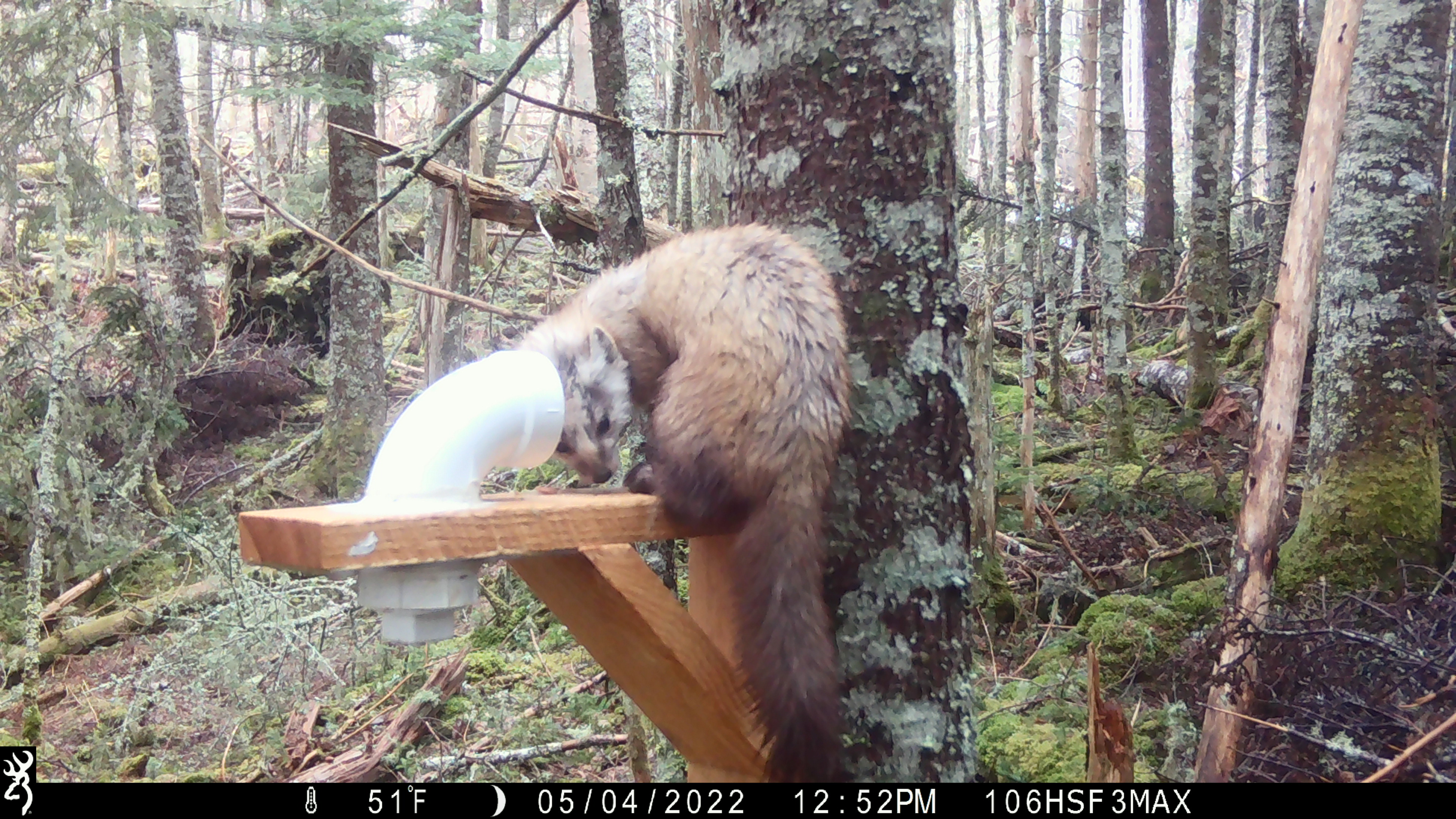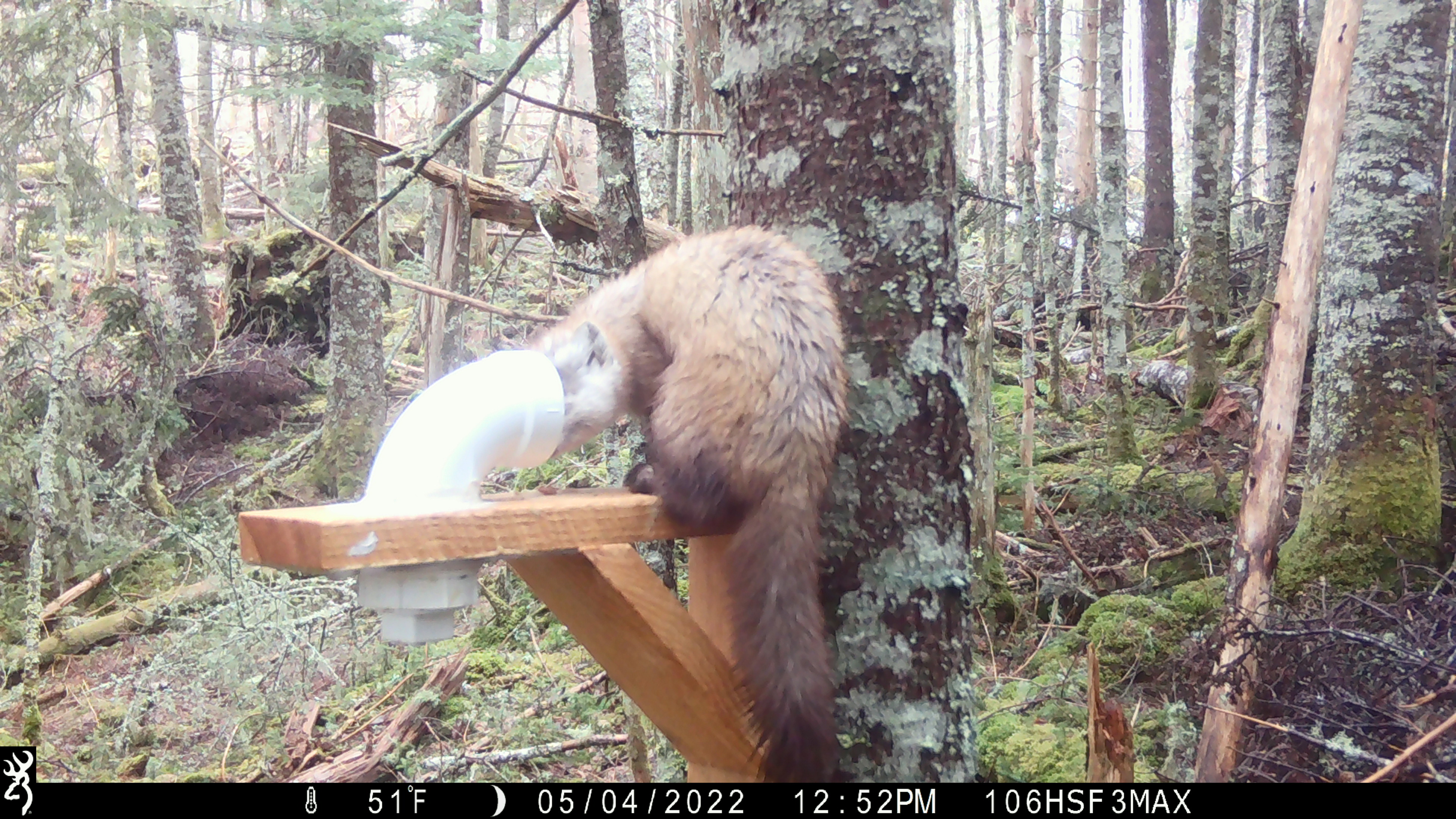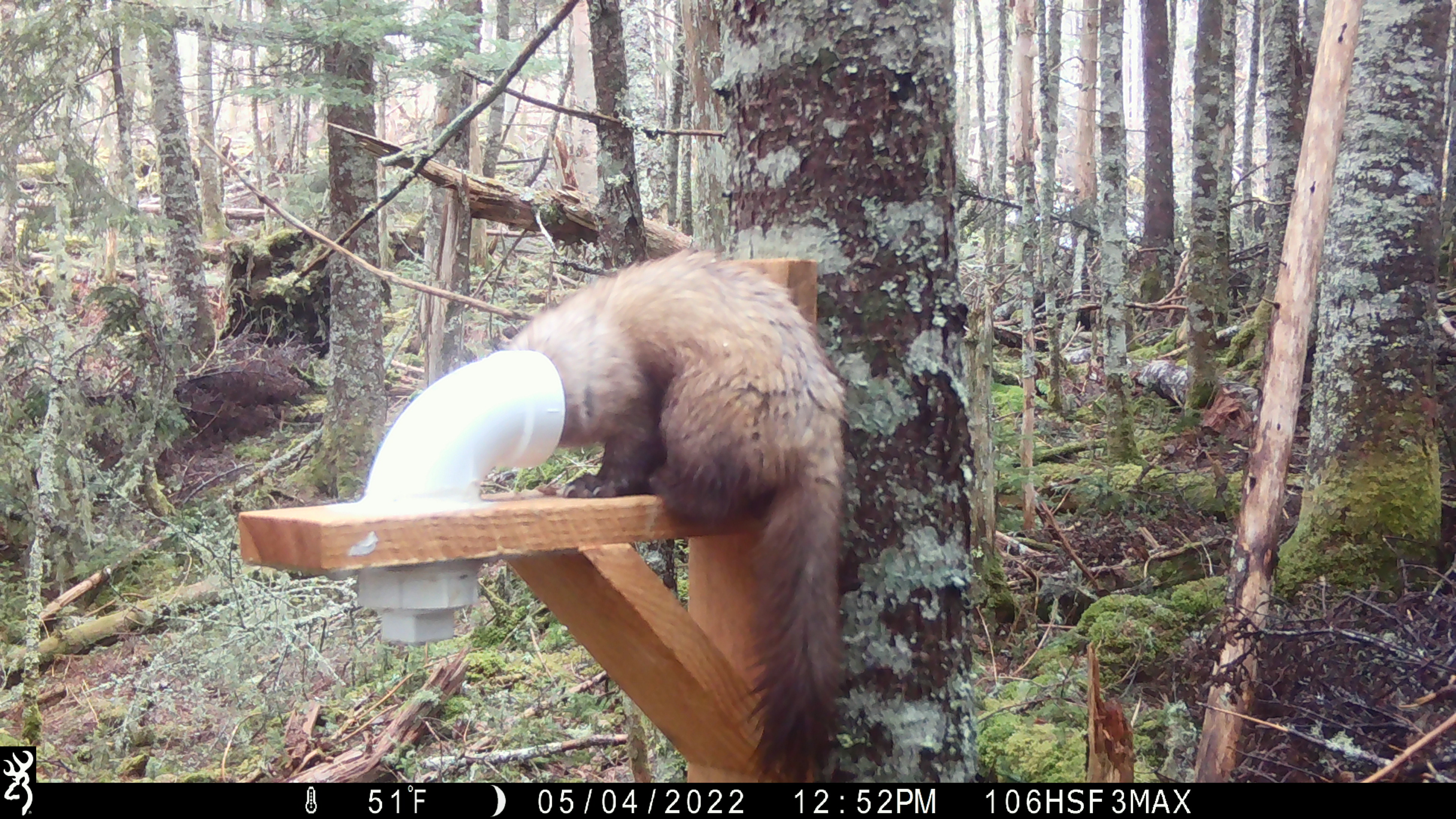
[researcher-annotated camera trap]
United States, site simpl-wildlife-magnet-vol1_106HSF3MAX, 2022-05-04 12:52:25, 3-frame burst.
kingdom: Animalia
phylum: Chordata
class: Mammalia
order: Carnivora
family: Mustelidae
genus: Martes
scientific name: Martes americana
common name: american marten